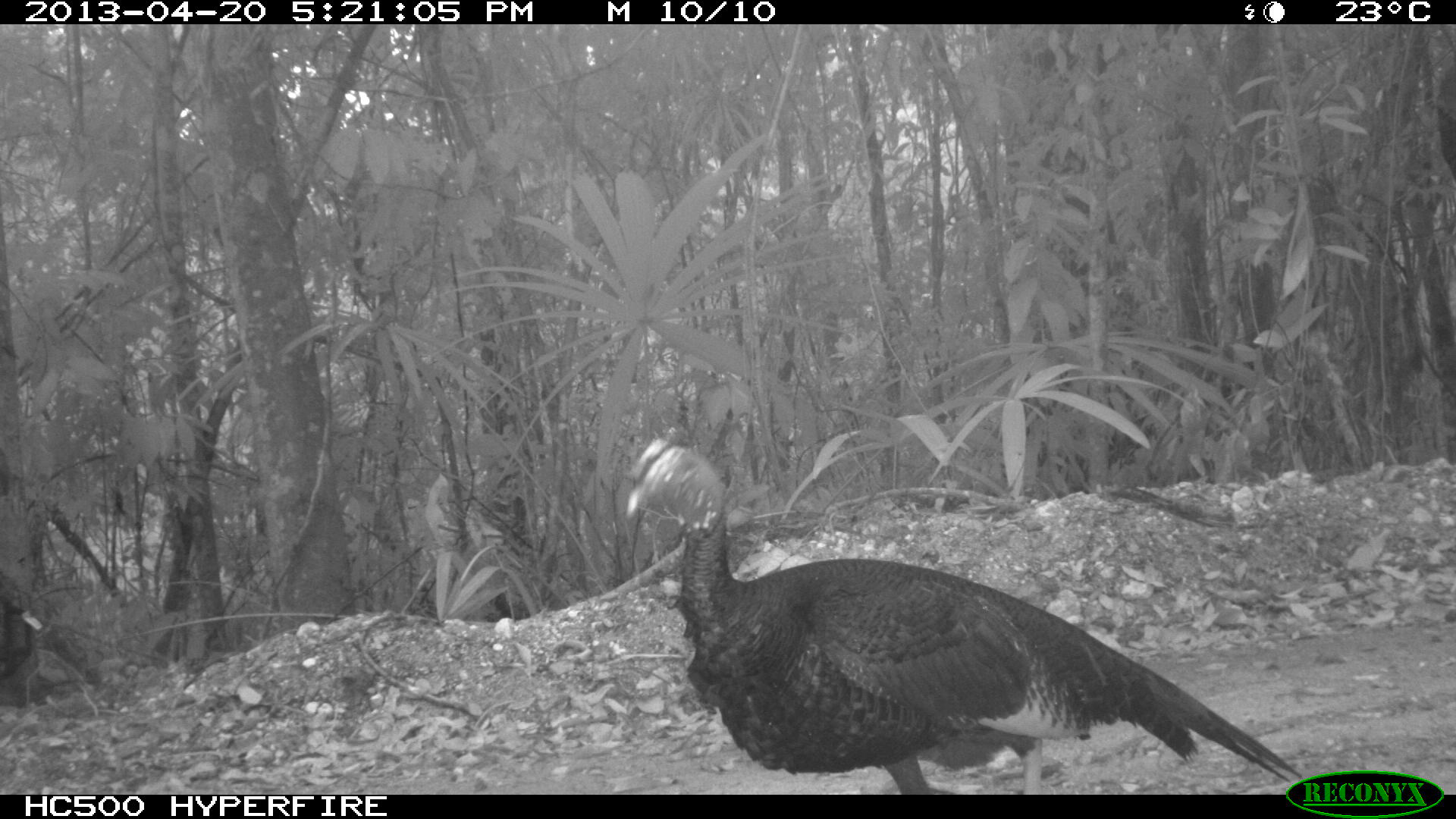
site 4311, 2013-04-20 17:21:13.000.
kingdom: Animalia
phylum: Chordata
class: Aves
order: Galliformes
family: Phasianidae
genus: Meleagris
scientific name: Meleagris ocellata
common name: ocellated turkey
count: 1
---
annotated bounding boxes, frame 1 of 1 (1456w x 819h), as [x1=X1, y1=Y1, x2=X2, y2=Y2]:
meleagris ocellata: [x1=622, y1=428, x2=1302, y2=794]